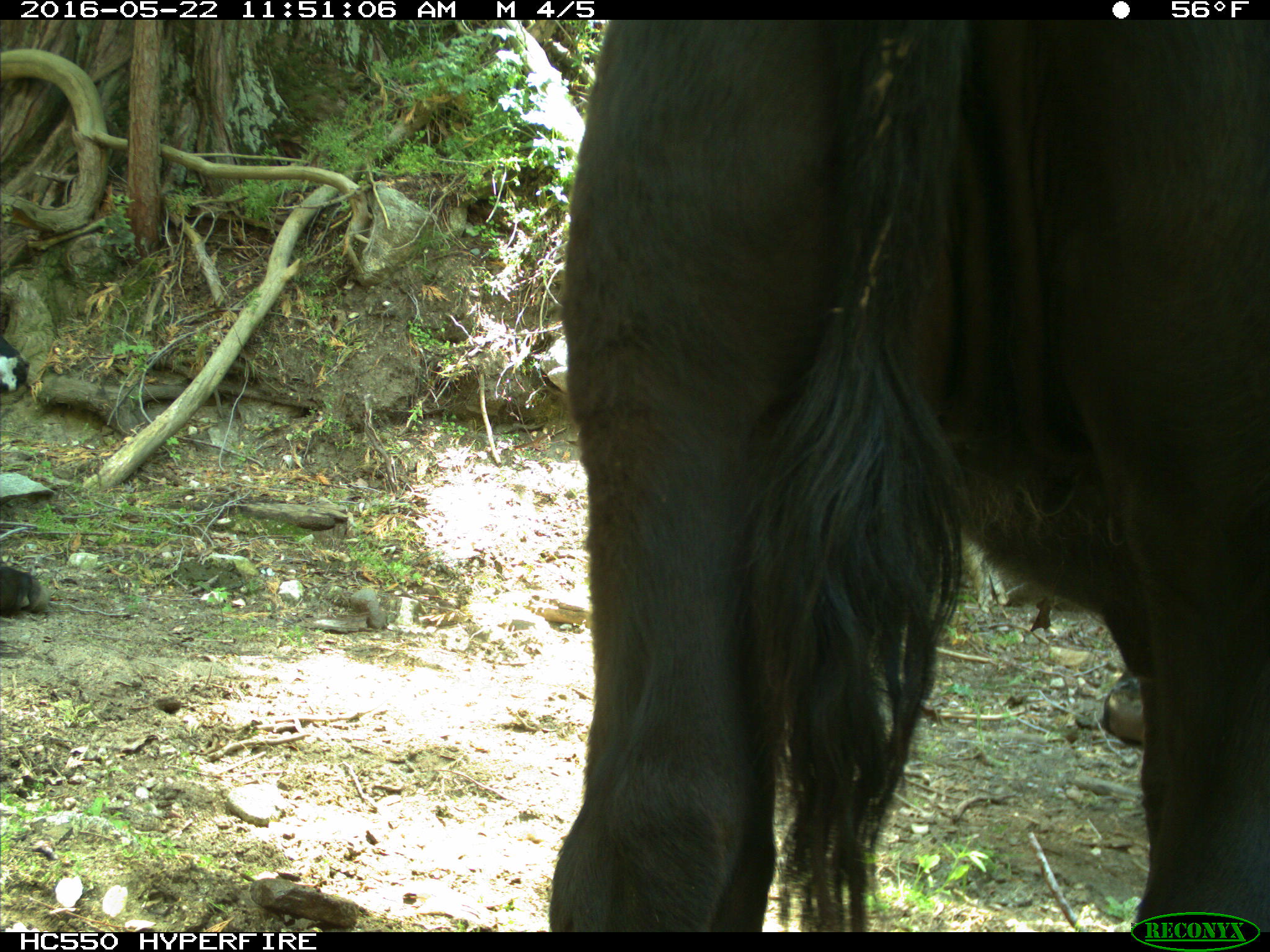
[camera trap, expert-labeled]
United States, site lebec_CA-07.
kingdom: Animalia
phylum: Chordata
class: Mammalia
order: Artiodactyla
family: Bovidae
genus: Bos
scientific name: Bos taurus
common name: domestic cow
Bos taurus (domestic cow).